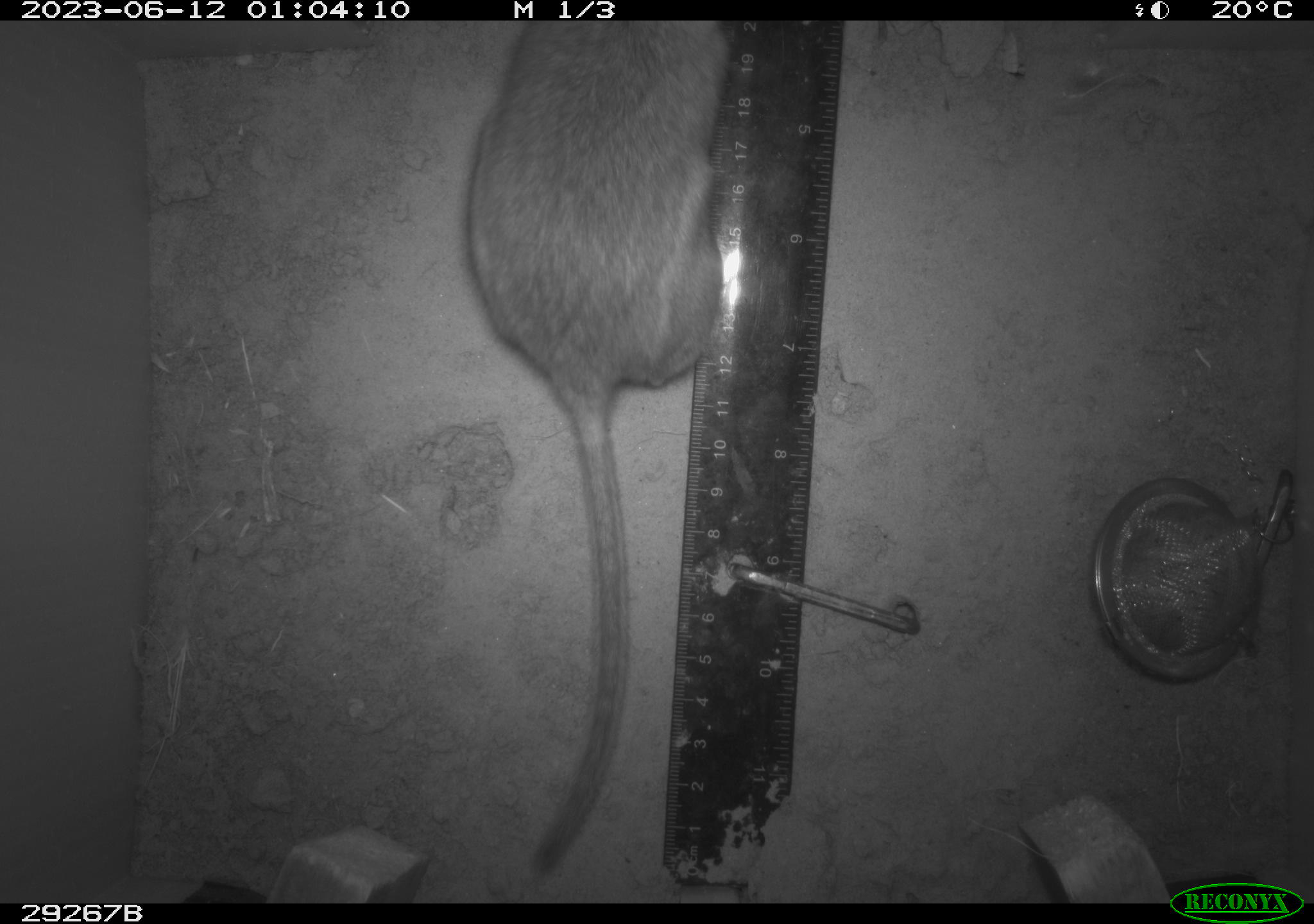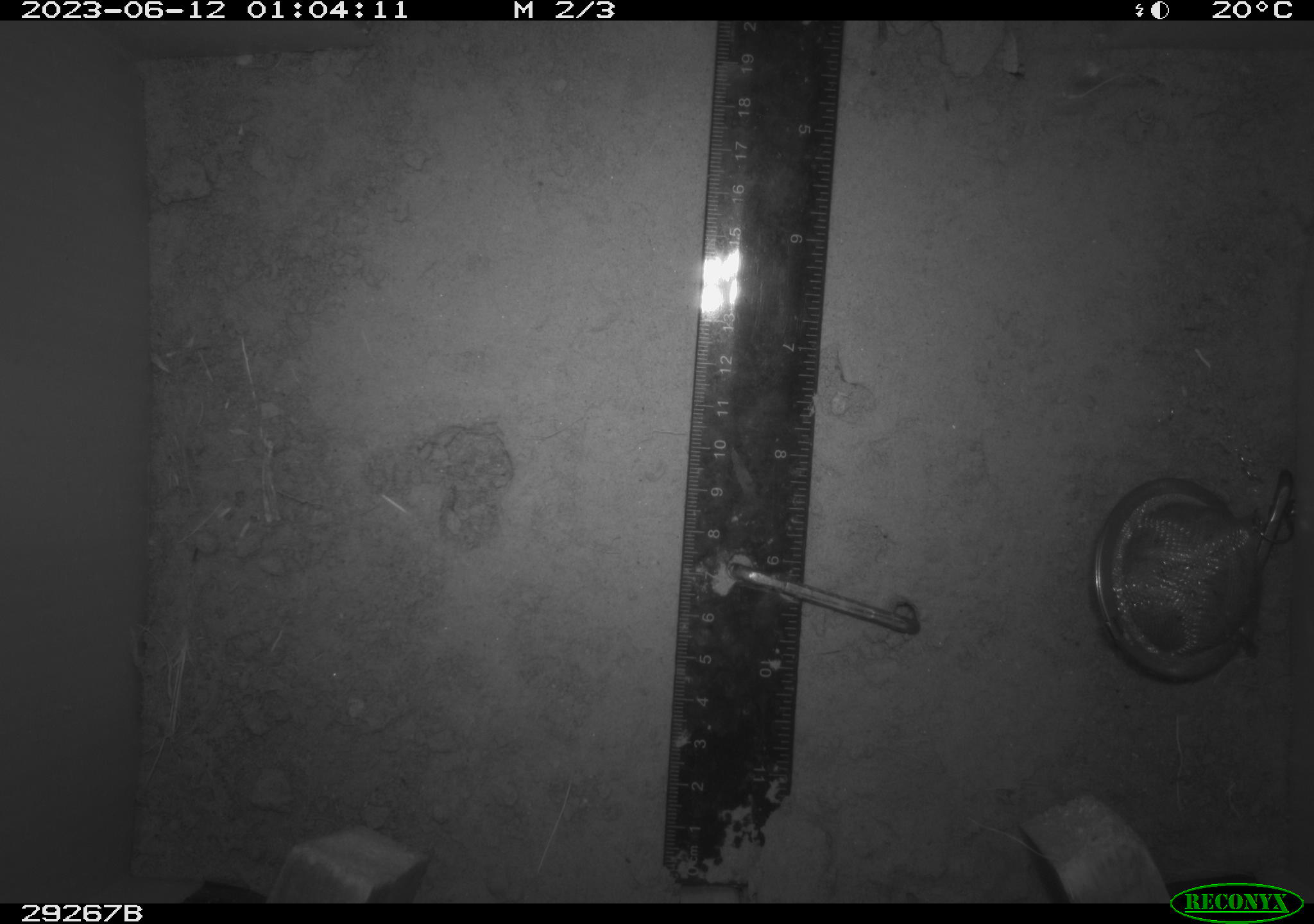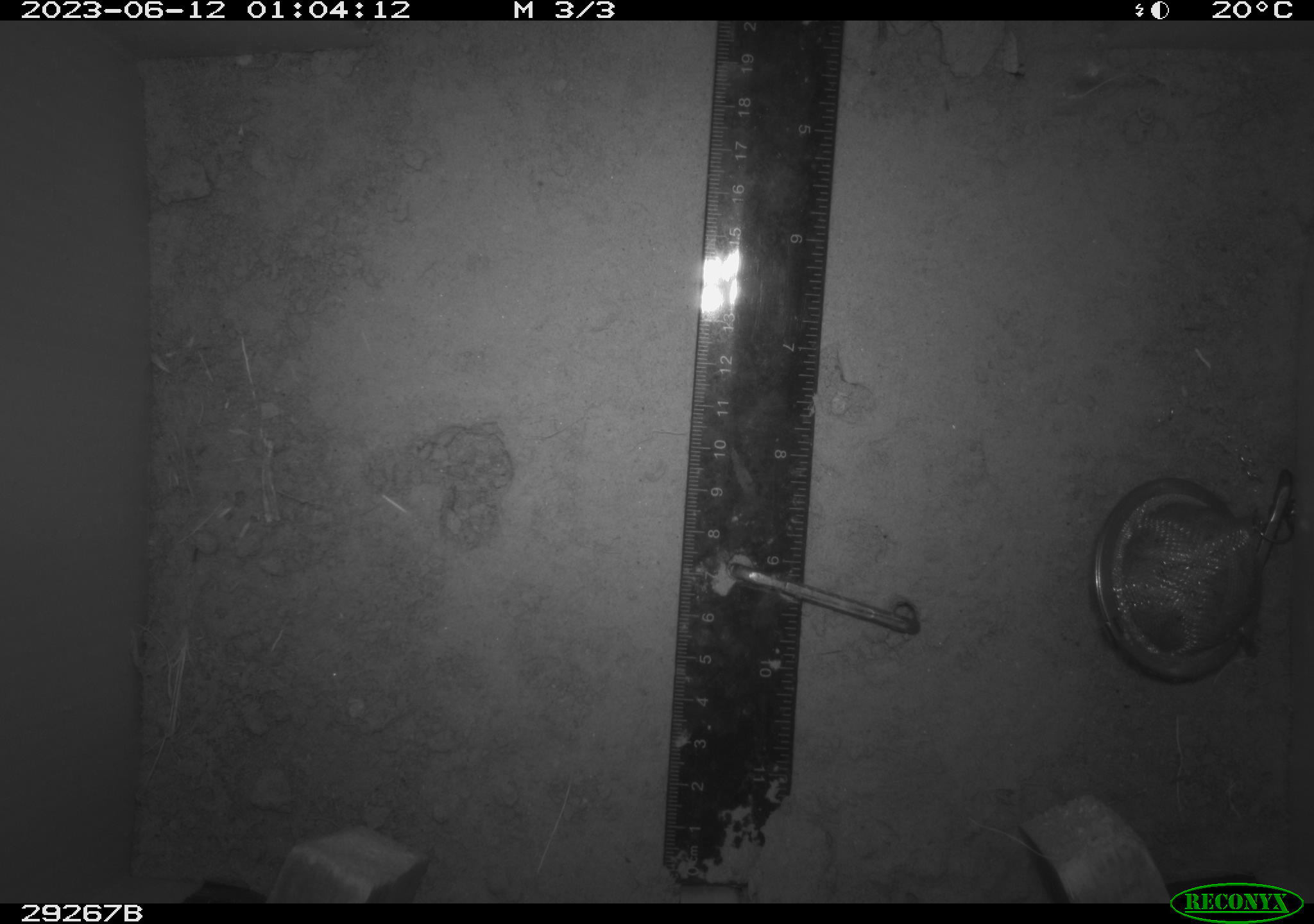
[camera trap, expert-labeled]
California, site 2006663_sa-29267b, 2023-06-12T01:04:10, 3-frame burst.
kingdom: Animalia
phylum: Chordata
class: Mammalia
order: Rodentia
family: Cricetidae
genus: Neotoma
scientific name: Neotoma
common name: pack rat or woodrat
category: neotoma species